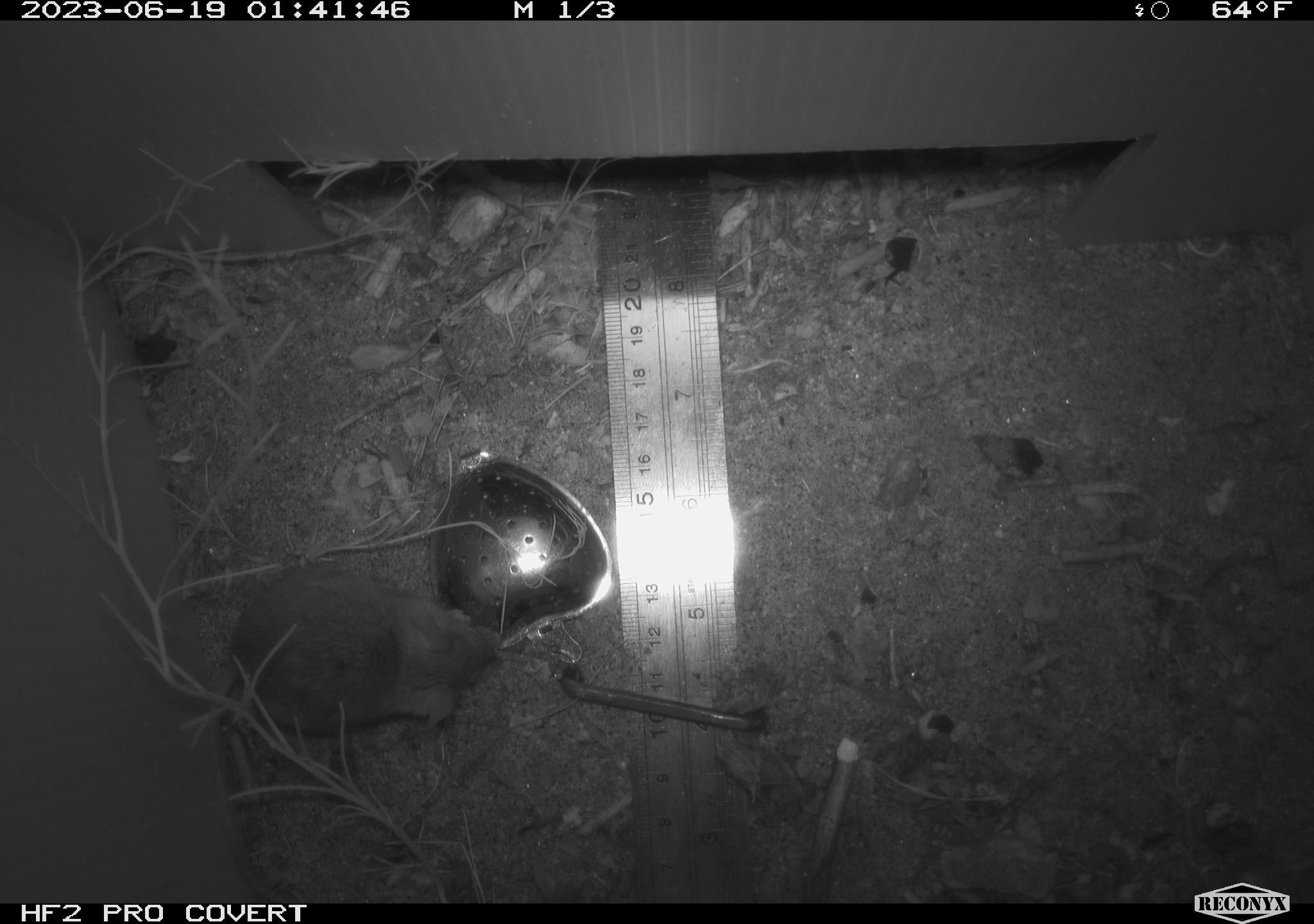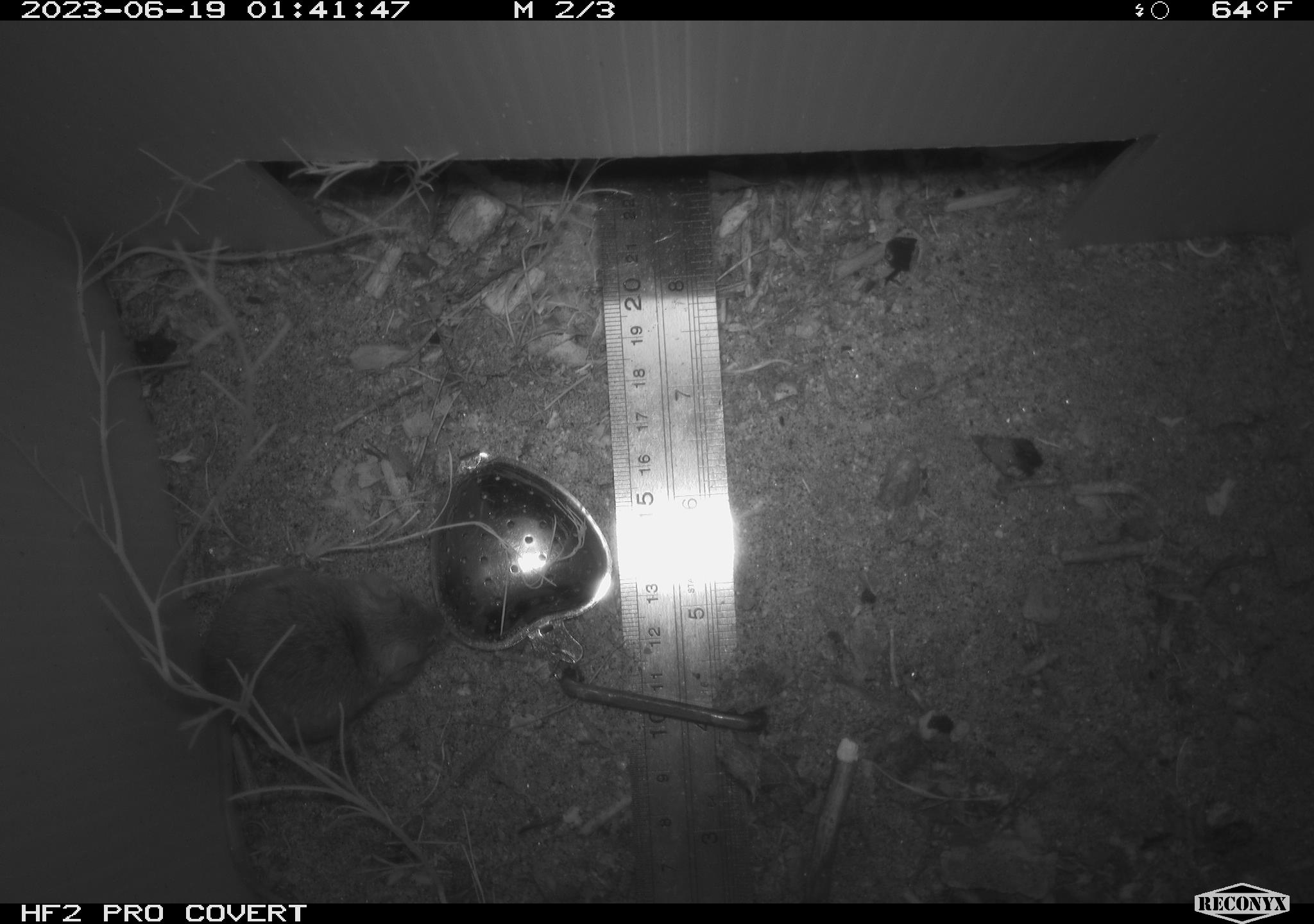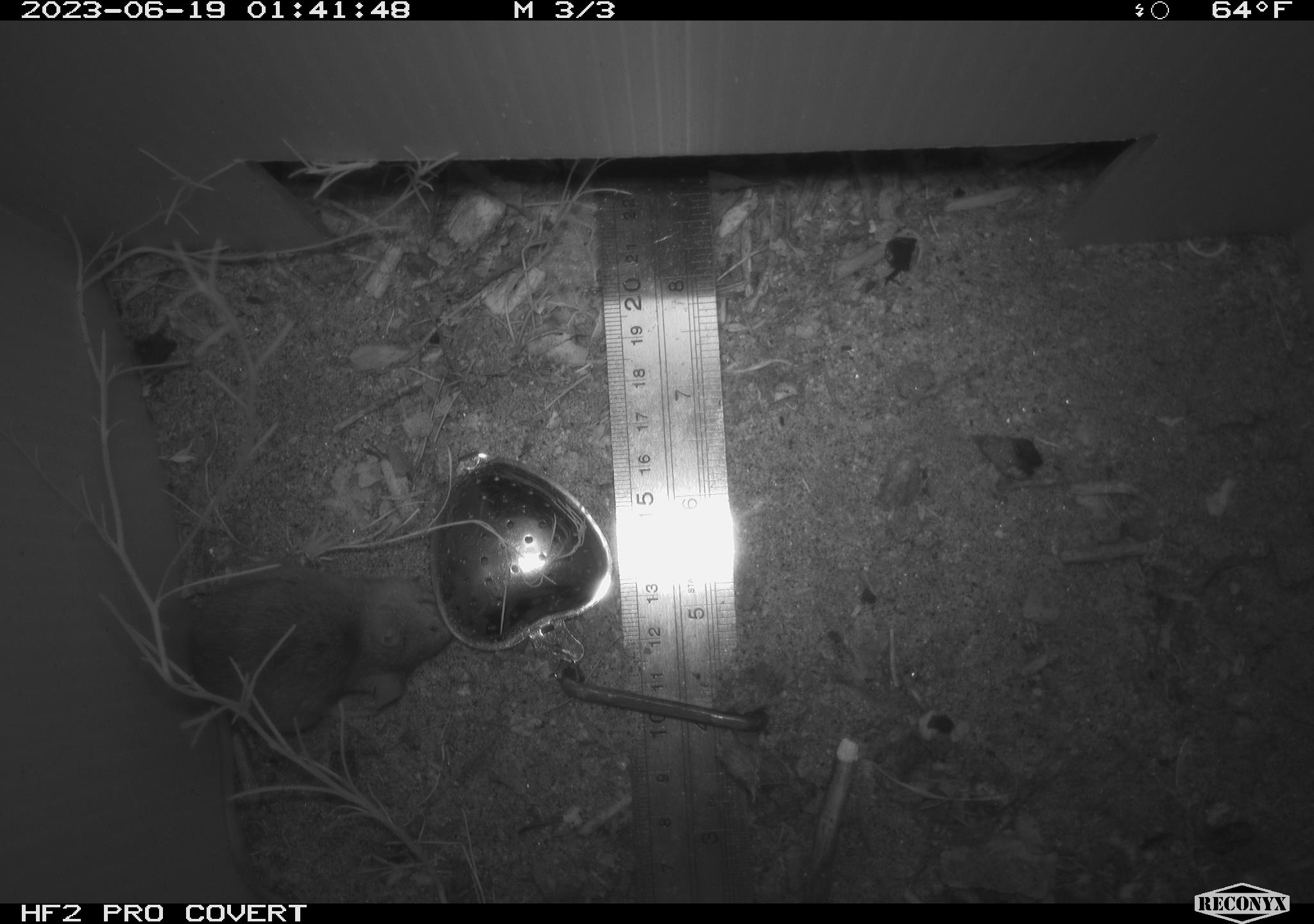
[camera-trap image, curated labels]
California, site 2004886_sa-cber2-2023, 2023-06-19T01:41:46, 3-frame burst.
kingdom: Animalia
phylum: Chordata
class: Mammalia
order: Rodentia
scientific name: Rodentia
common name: mouse species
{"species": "mouse species (Rodentia)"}